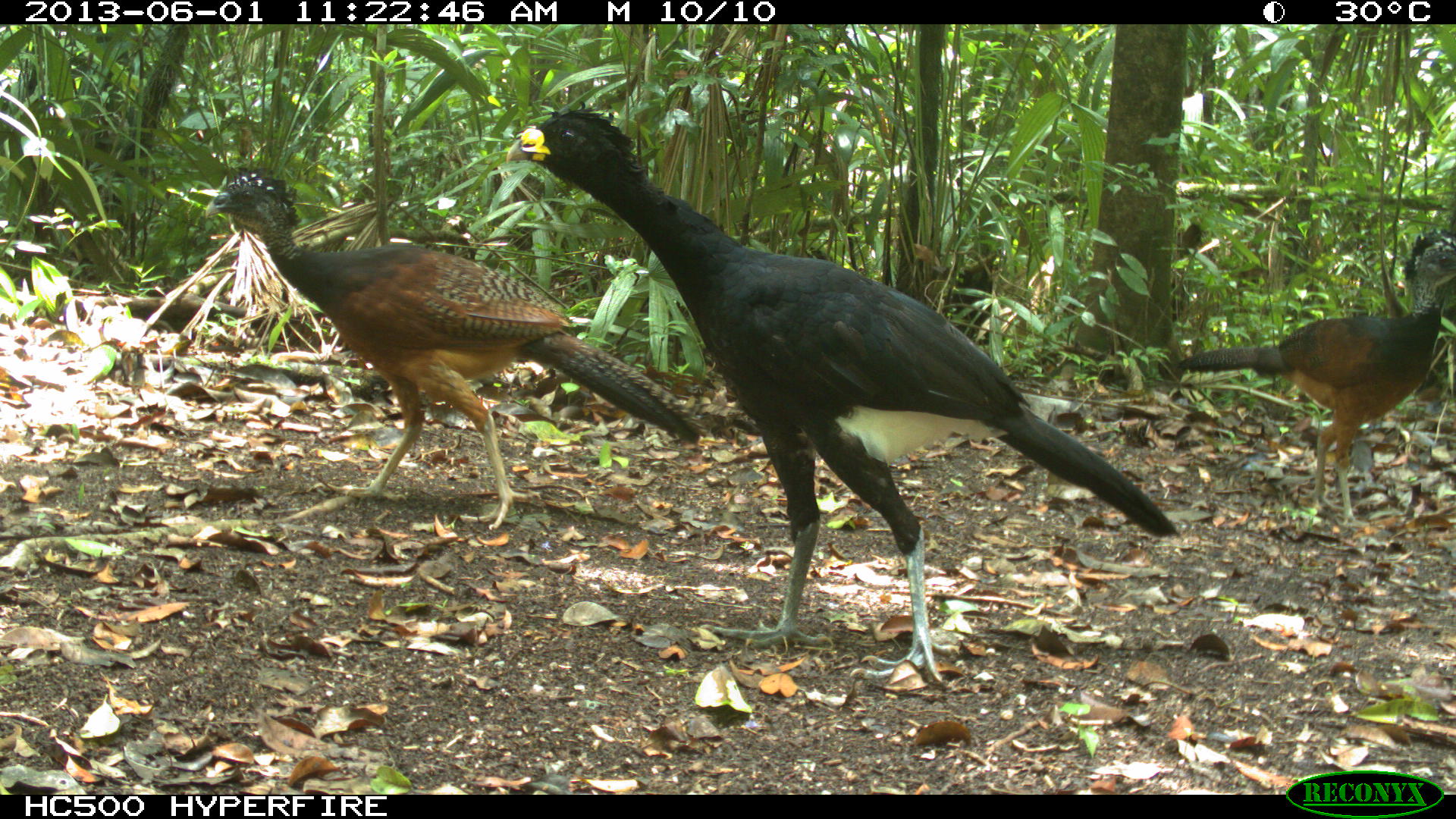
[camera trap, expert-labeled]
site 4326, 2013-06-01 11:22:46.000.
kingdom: Animalia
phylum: Chordata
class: Aves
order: Galliformes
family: Cracidae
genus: Crax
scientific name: Crax rubra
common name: great curassow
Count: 3.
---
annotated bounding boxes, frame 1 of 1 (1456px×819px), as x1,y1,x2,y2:
crax rubra: 492,109,1187,691; 190,160,711,525; 1172,224,1456,530